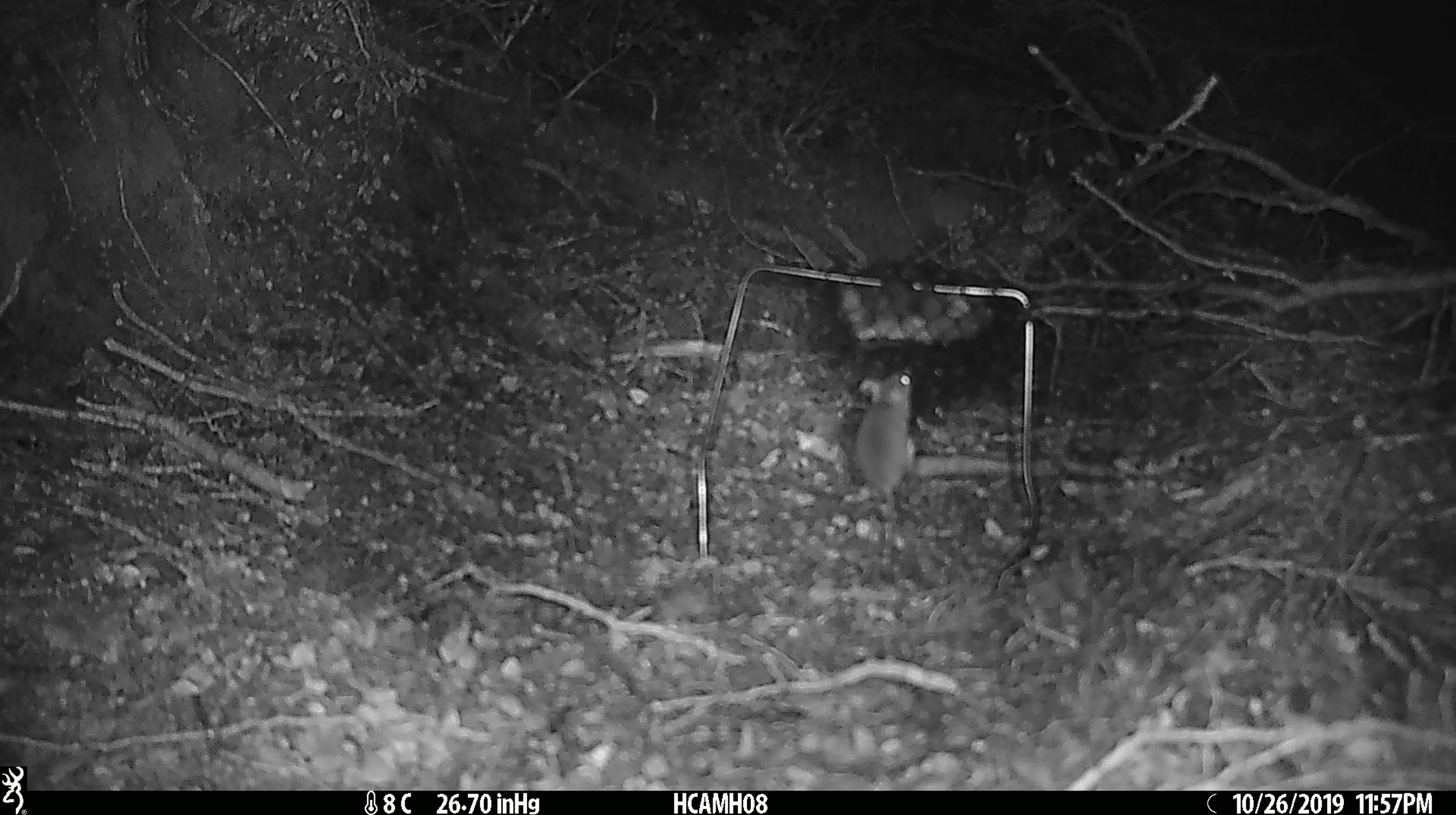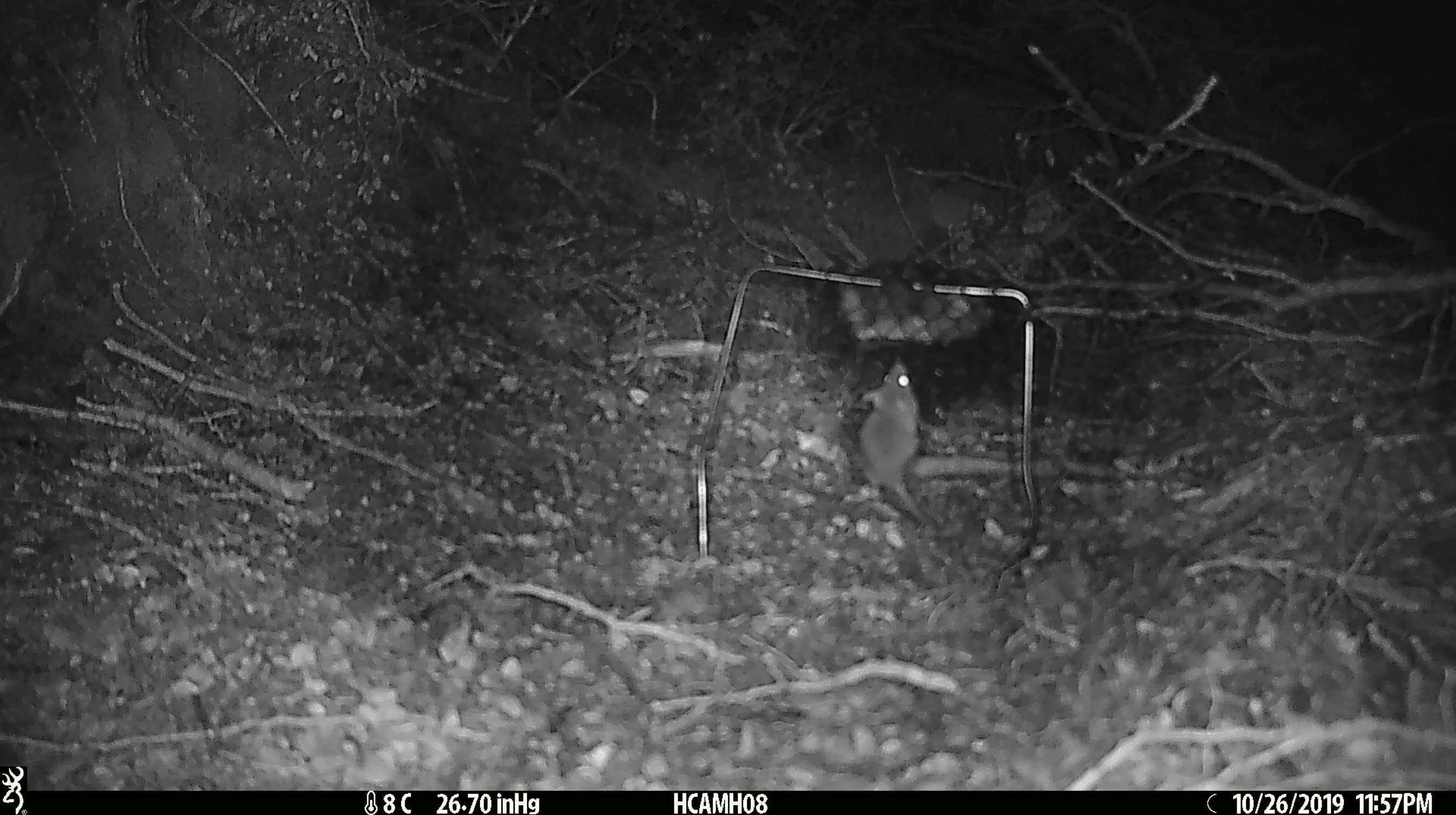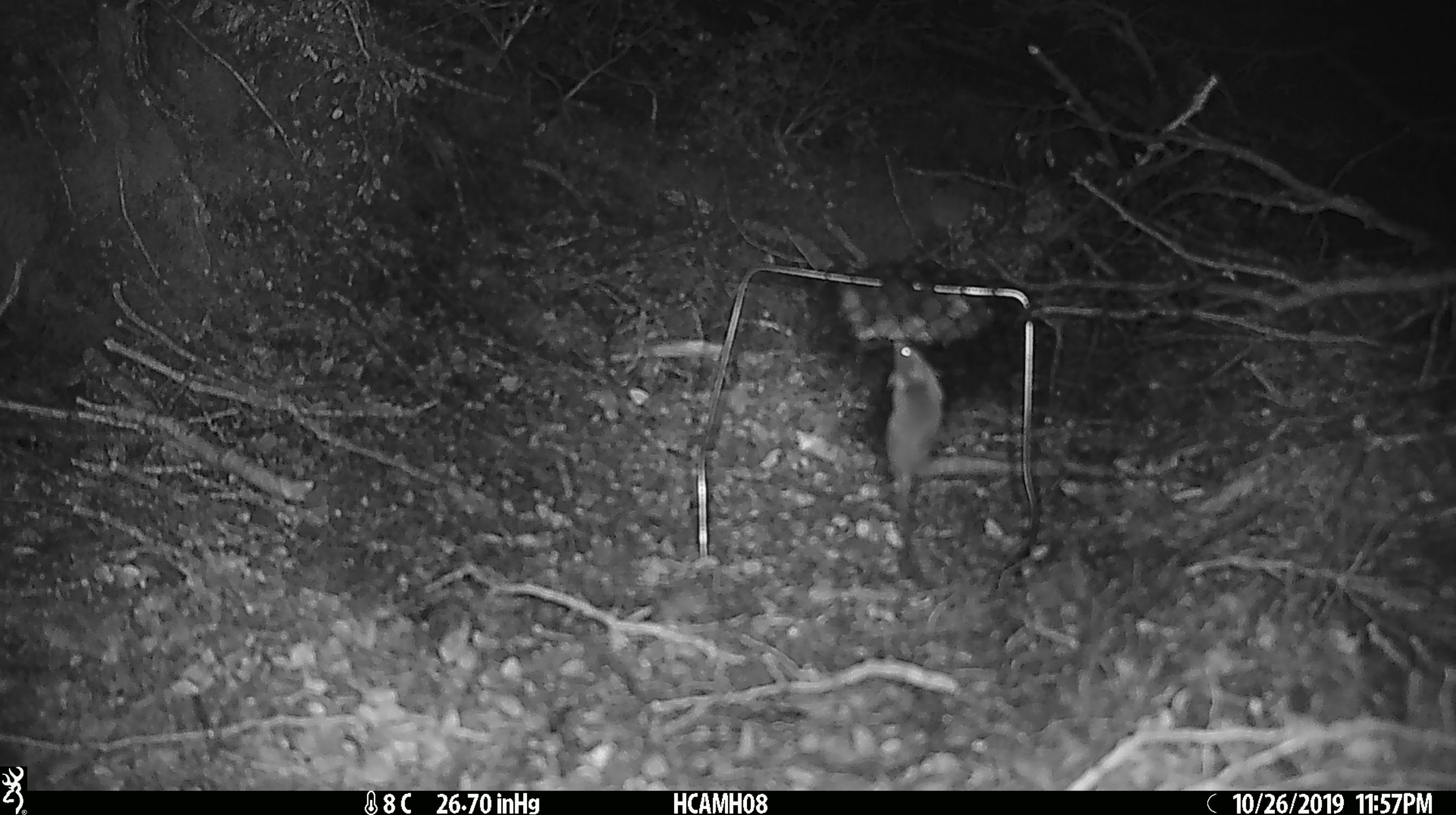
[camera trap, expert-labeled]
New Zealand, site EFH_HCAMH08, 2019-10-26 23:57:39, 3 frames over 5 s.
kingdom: Animalia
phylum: Chordata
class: Mammalia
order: Rodentia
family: Muridae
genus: Mus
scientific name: Mus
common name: mouse